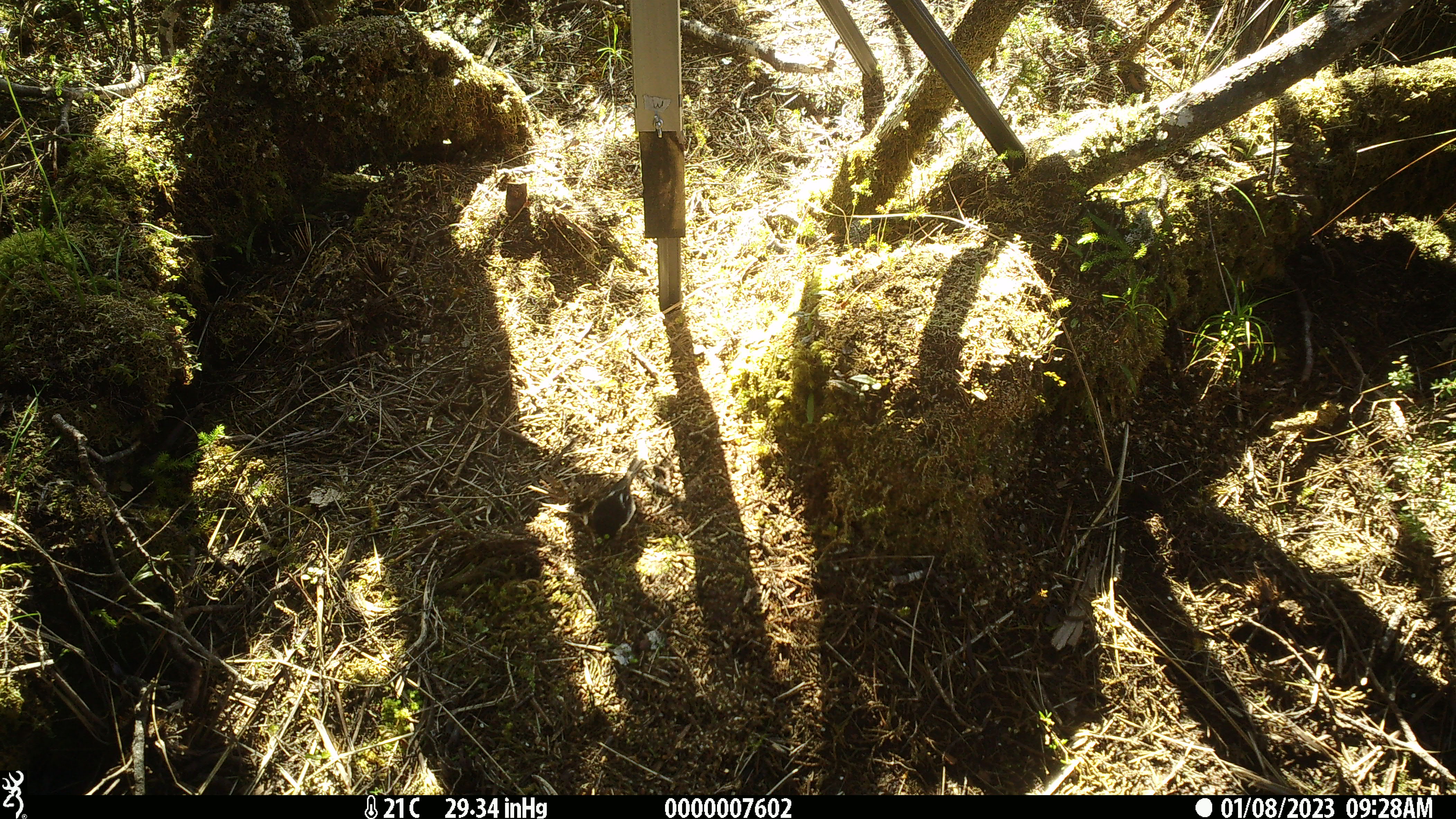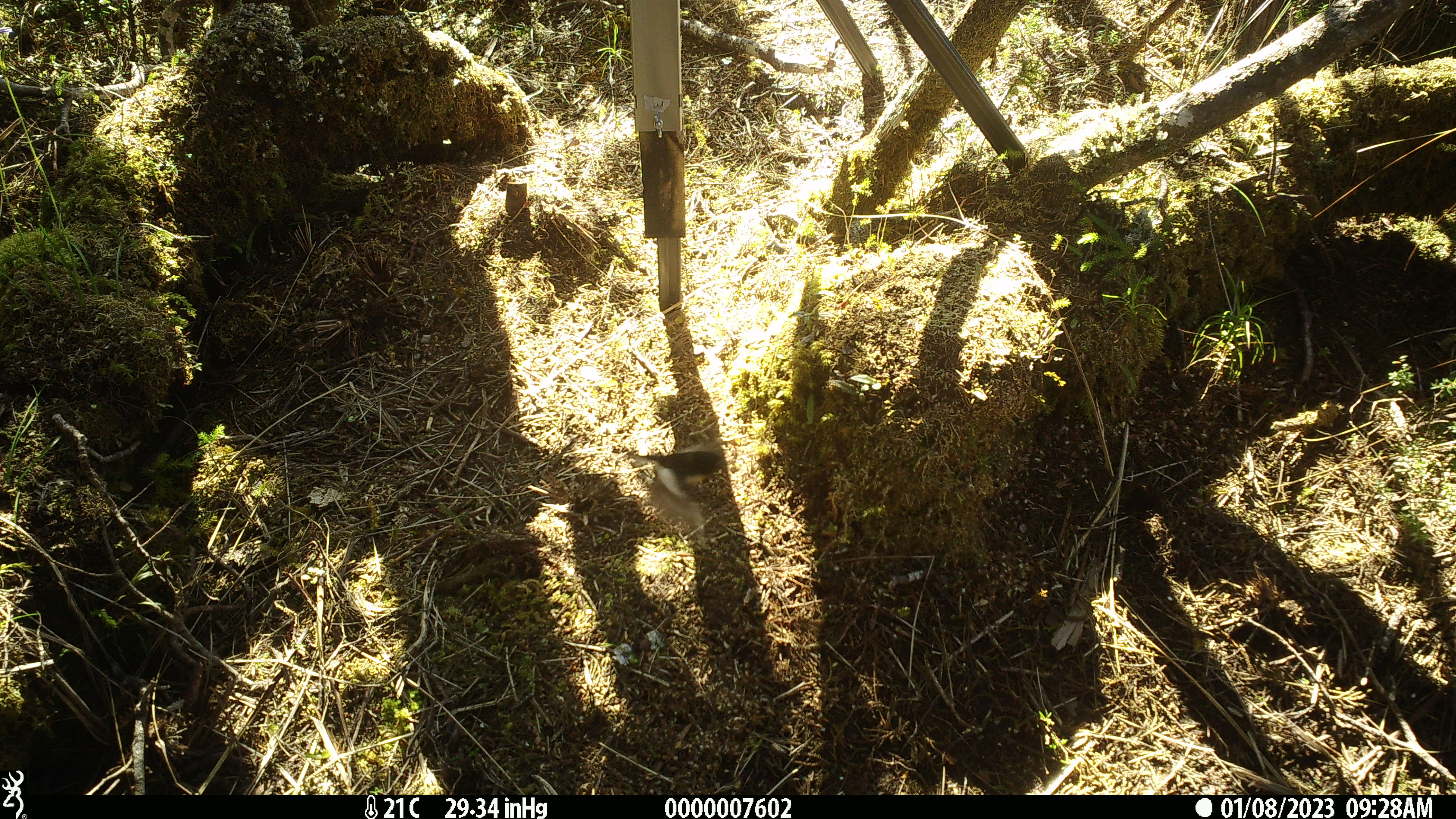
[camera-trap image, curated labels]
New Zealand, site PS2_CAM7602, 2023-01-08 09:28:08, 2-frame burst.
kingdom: Animalia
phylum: Chordata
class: Aves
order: Passeriformes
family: Petroicidae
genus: Petroica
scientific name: Petroica macrocephala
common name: tomtit